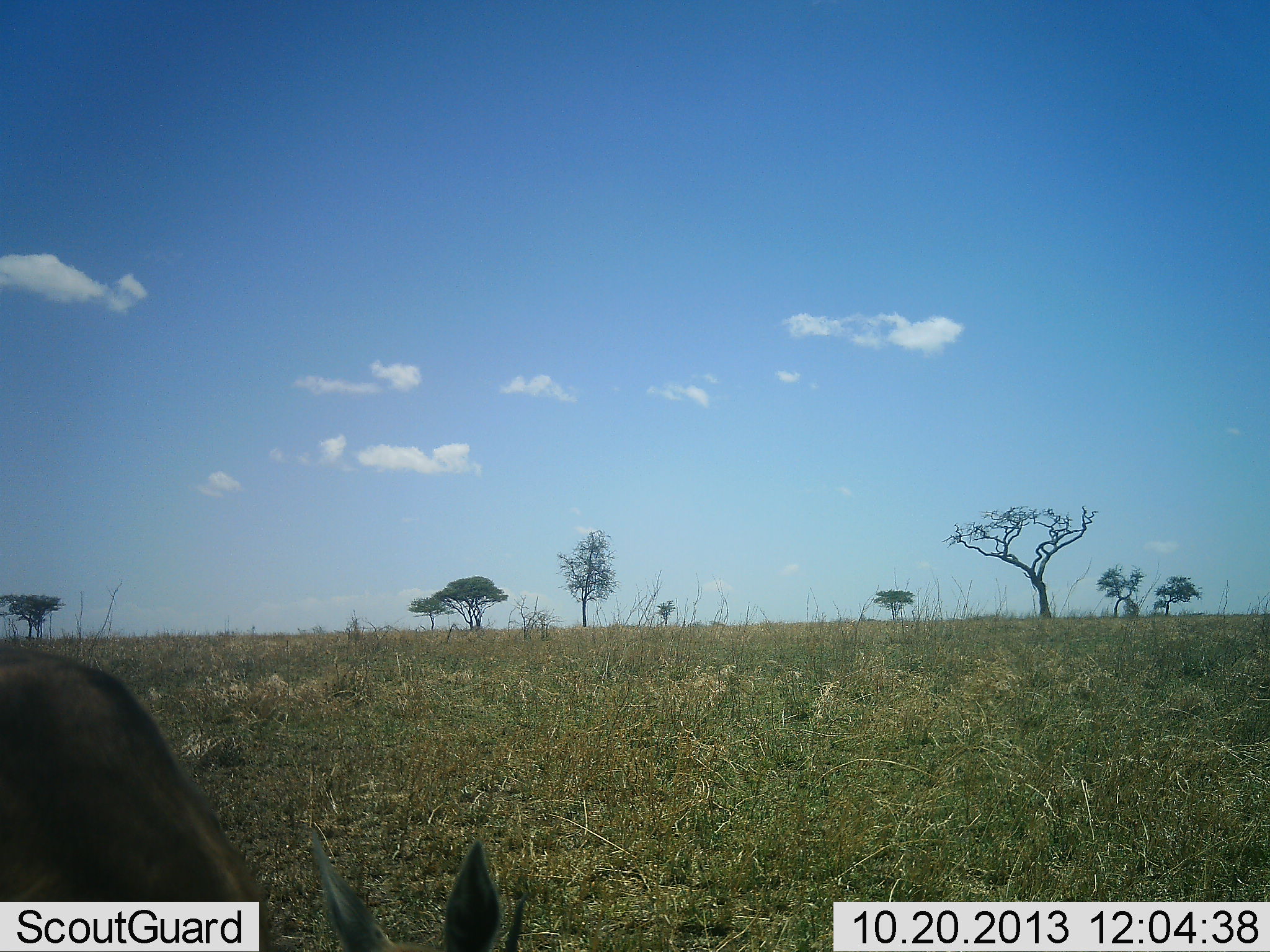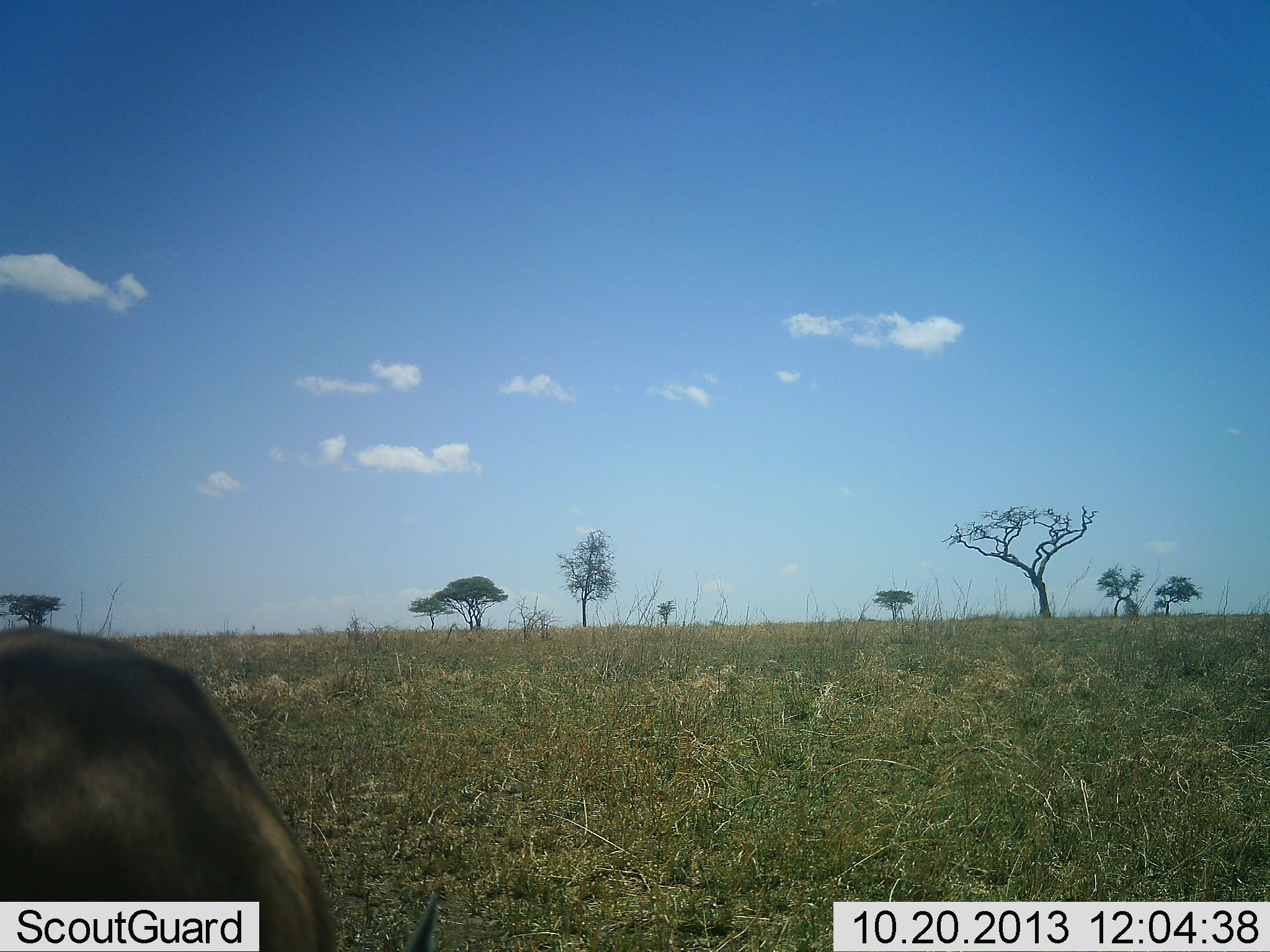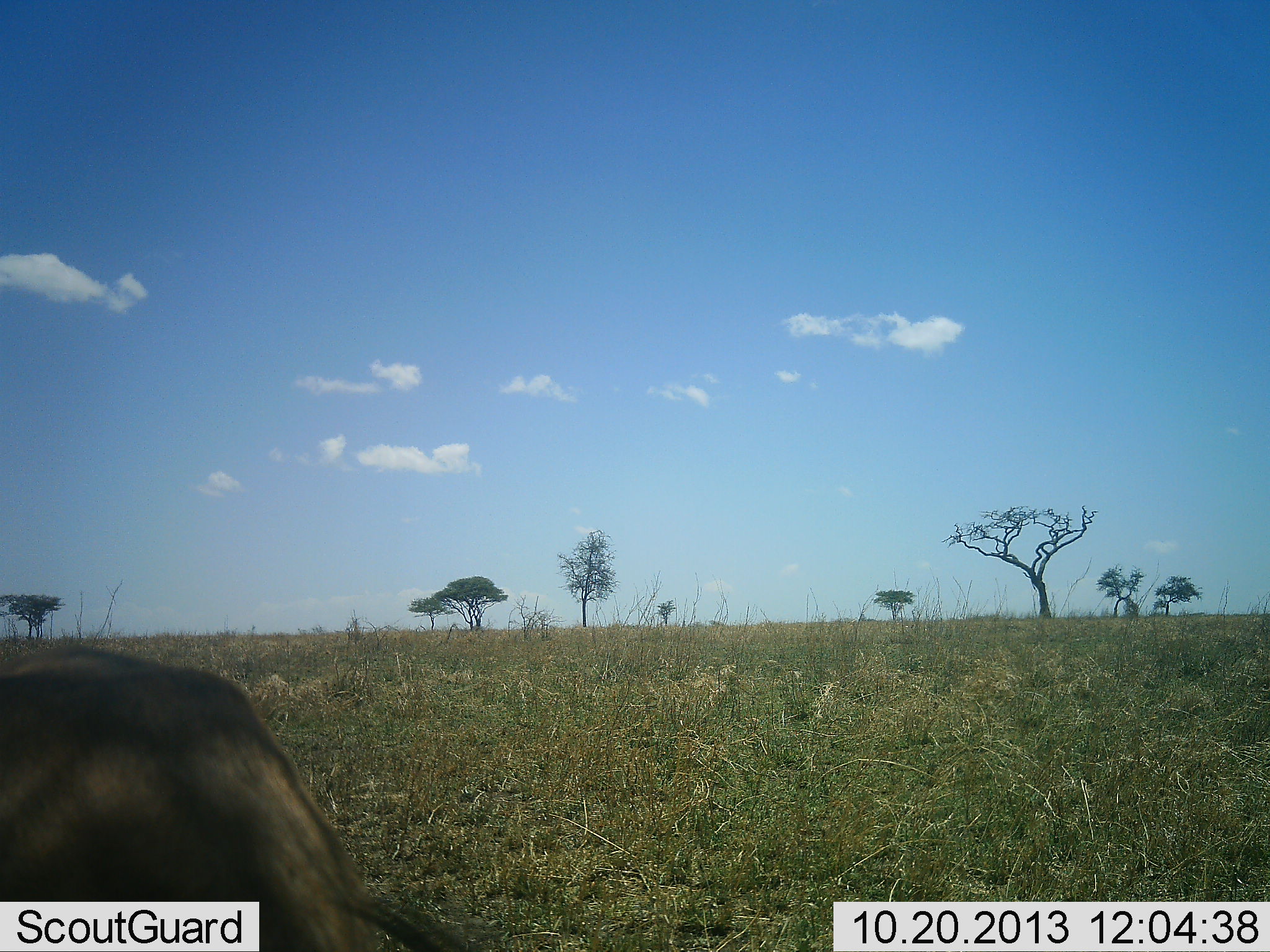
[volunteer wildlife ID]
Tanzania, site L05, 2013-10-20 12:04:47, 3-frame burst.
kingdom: Animalia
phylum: Chordata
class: Mammalia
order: Artiodactyla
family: Bovidae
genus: Eudorcas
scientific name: Eudorcas thomsonii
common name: thomson's gazelle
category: gazellethomsons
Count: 1.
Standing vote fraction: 20%.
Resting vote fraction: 0%.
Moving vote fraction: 0%.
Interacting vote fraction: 0%.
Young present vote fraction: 0%.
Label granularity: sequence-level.